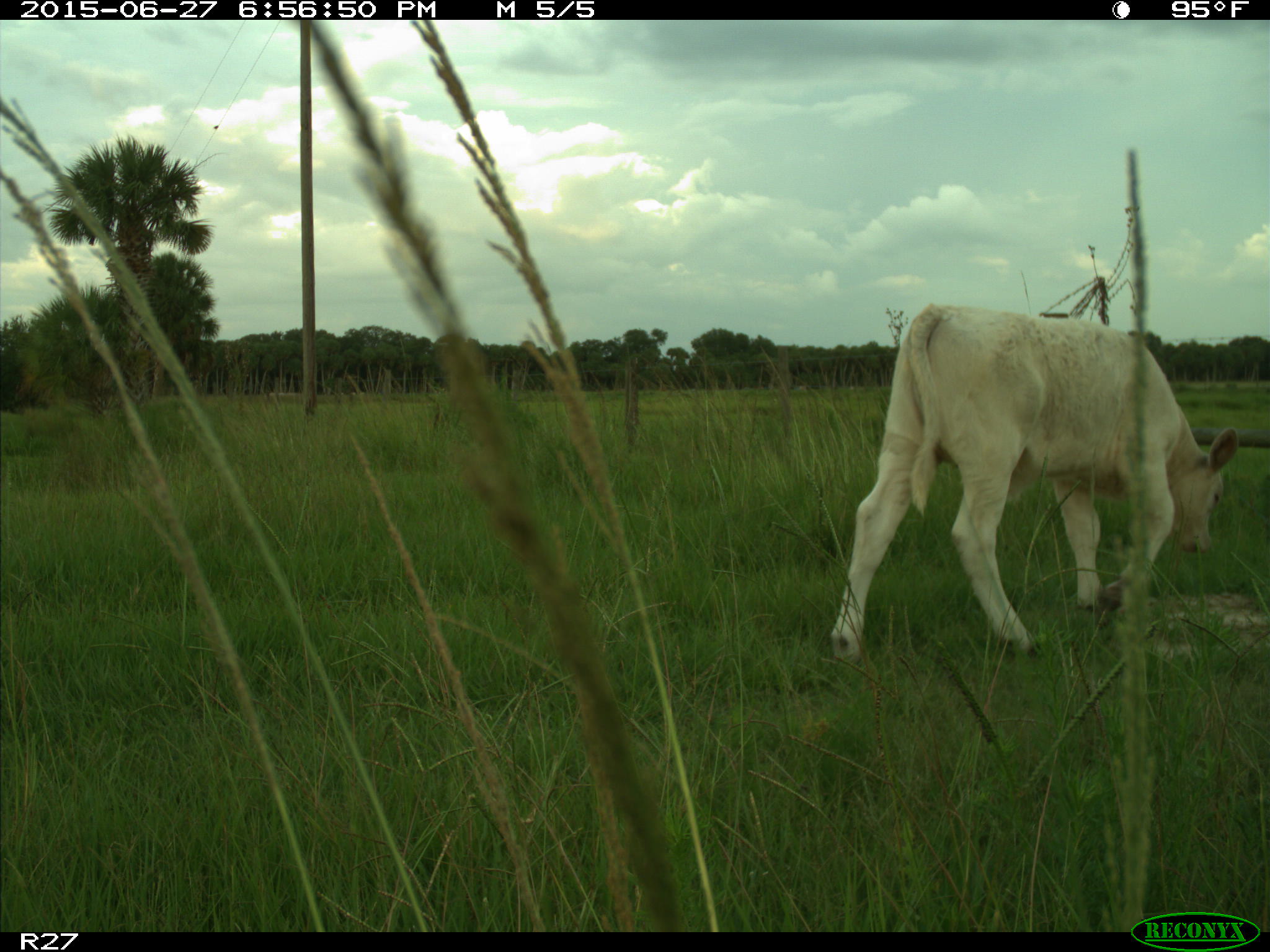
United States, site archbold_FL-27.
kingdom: Animalia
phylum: Chordata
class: Mammalia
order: Artiodactyla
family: Bovidae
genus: Bos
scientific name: Bos taurus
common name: domestic cow